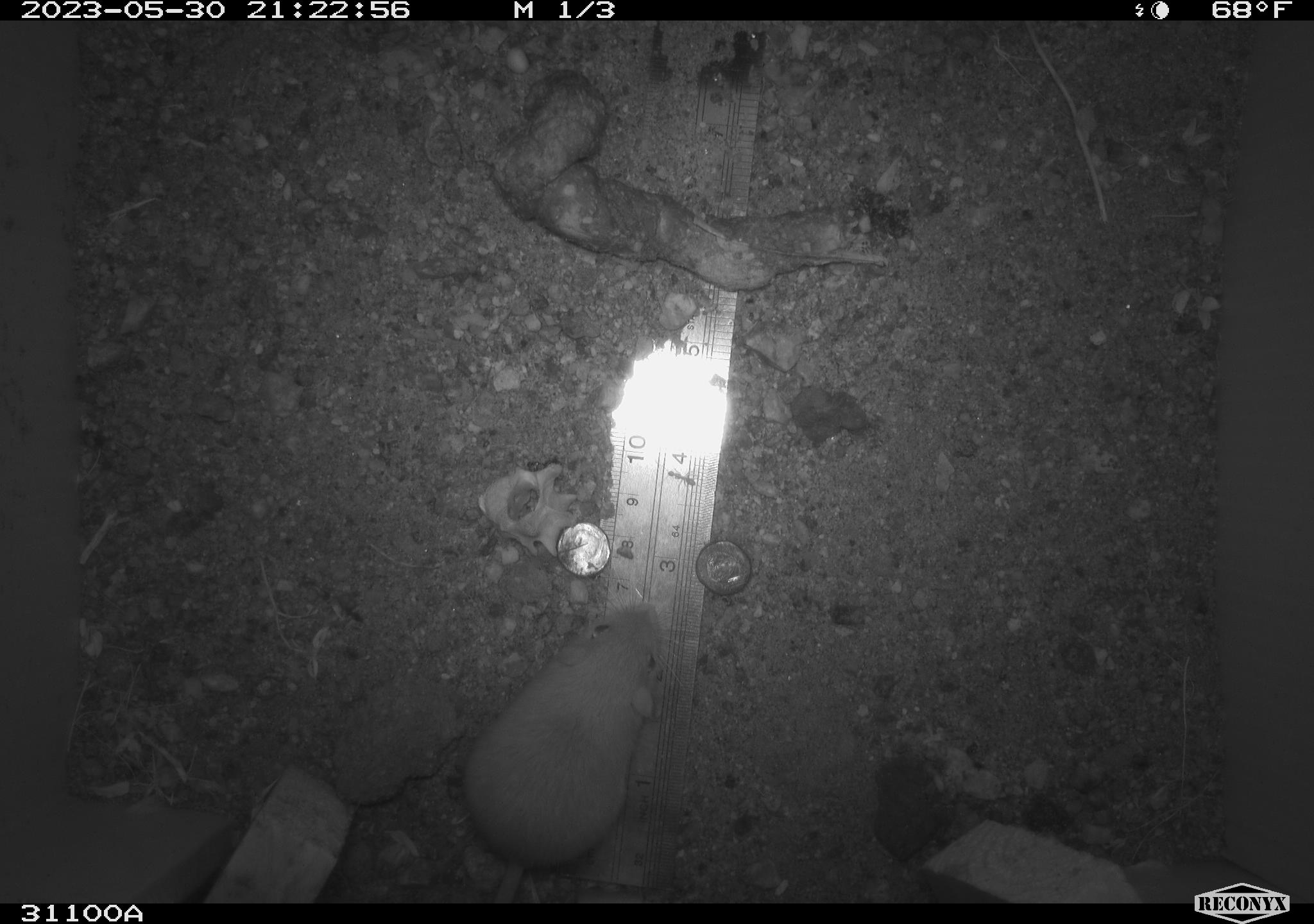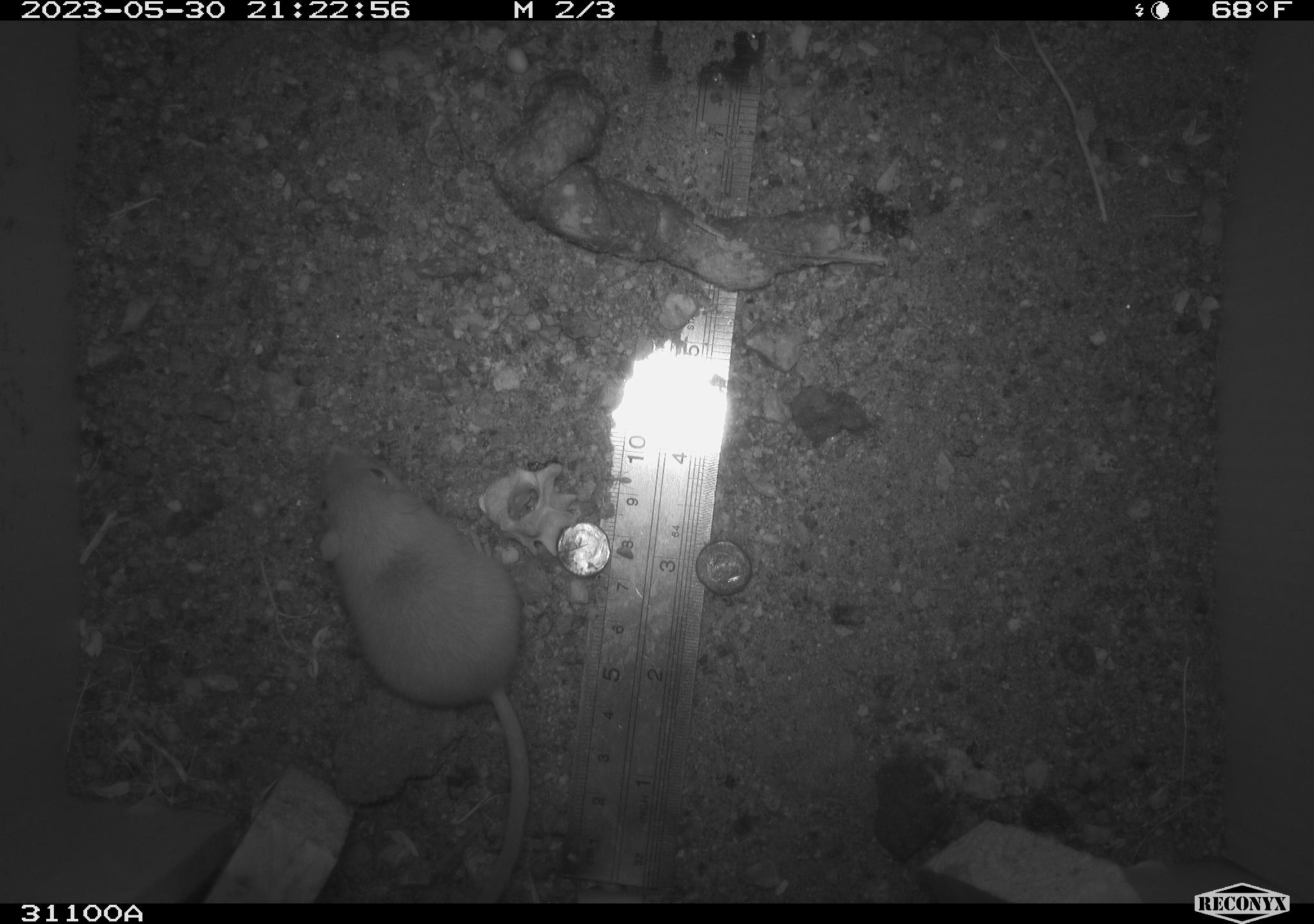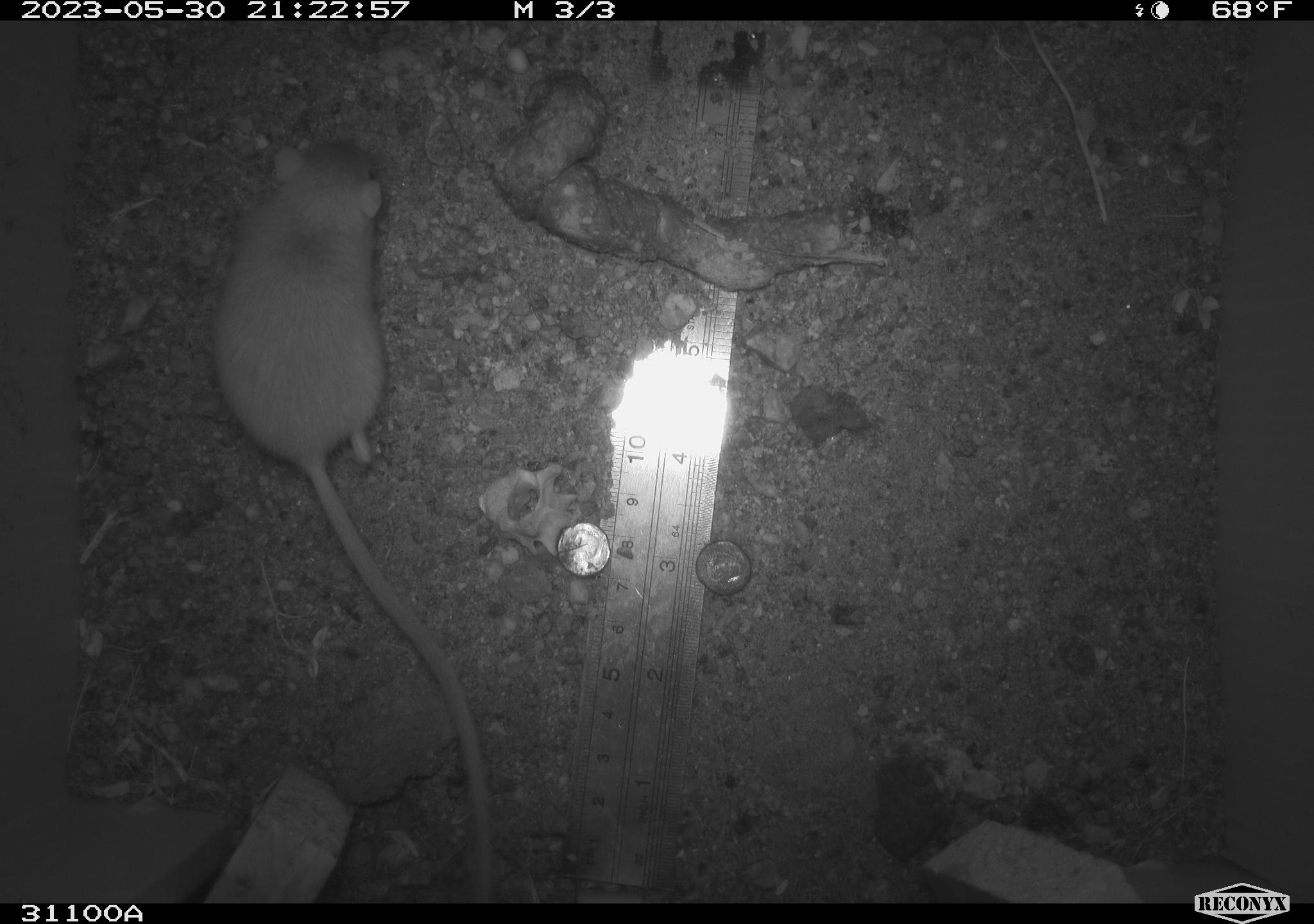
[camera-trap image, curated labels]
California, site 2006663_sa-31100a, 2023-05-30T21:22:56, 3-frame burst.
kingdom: Animalia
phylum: Chordata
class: Mammalia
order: Rodentia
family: Heteromyidae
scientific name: Heteromyidae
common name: kangaroo rats and pocket mice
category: heteromyidae family